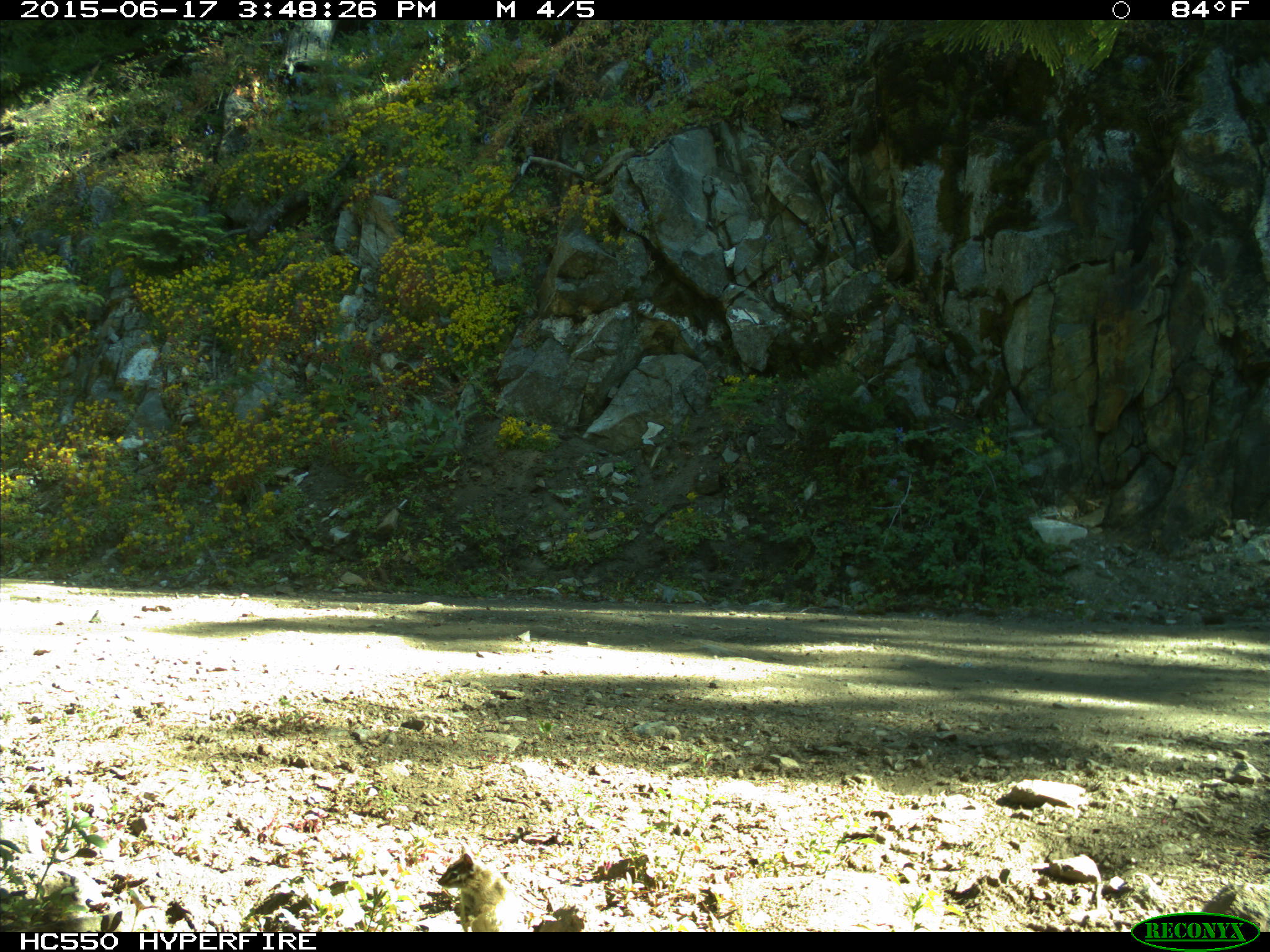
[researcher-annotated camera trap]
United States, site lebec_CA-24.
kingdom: Animalia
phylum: Chordata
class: Mammalia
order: Rodentia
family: Sciuridae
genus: Tamias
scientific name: Tamias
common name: chipmunk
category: unidentified chipmunk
Unidentified chipmunk (chipmunk) (Tamias).